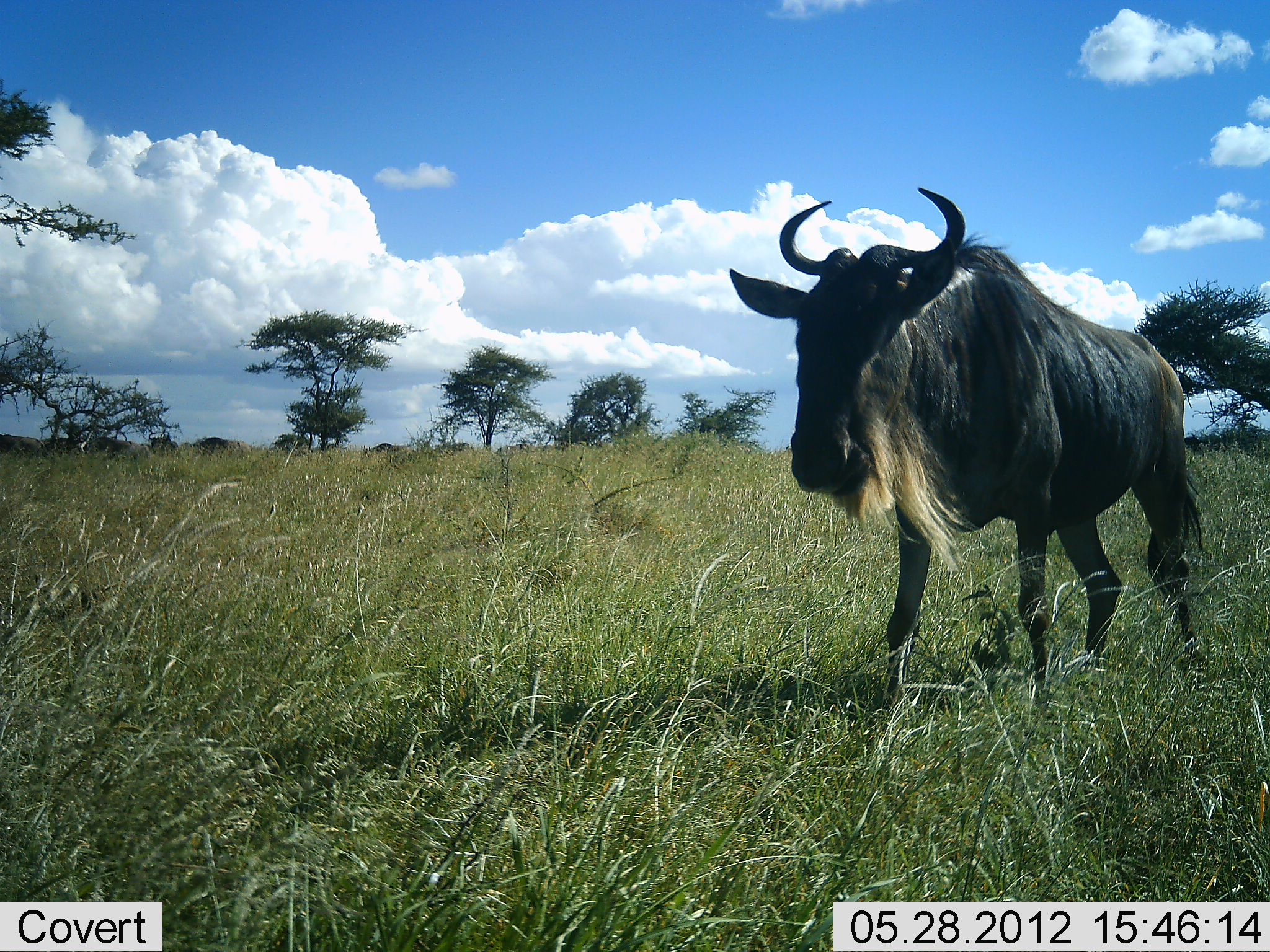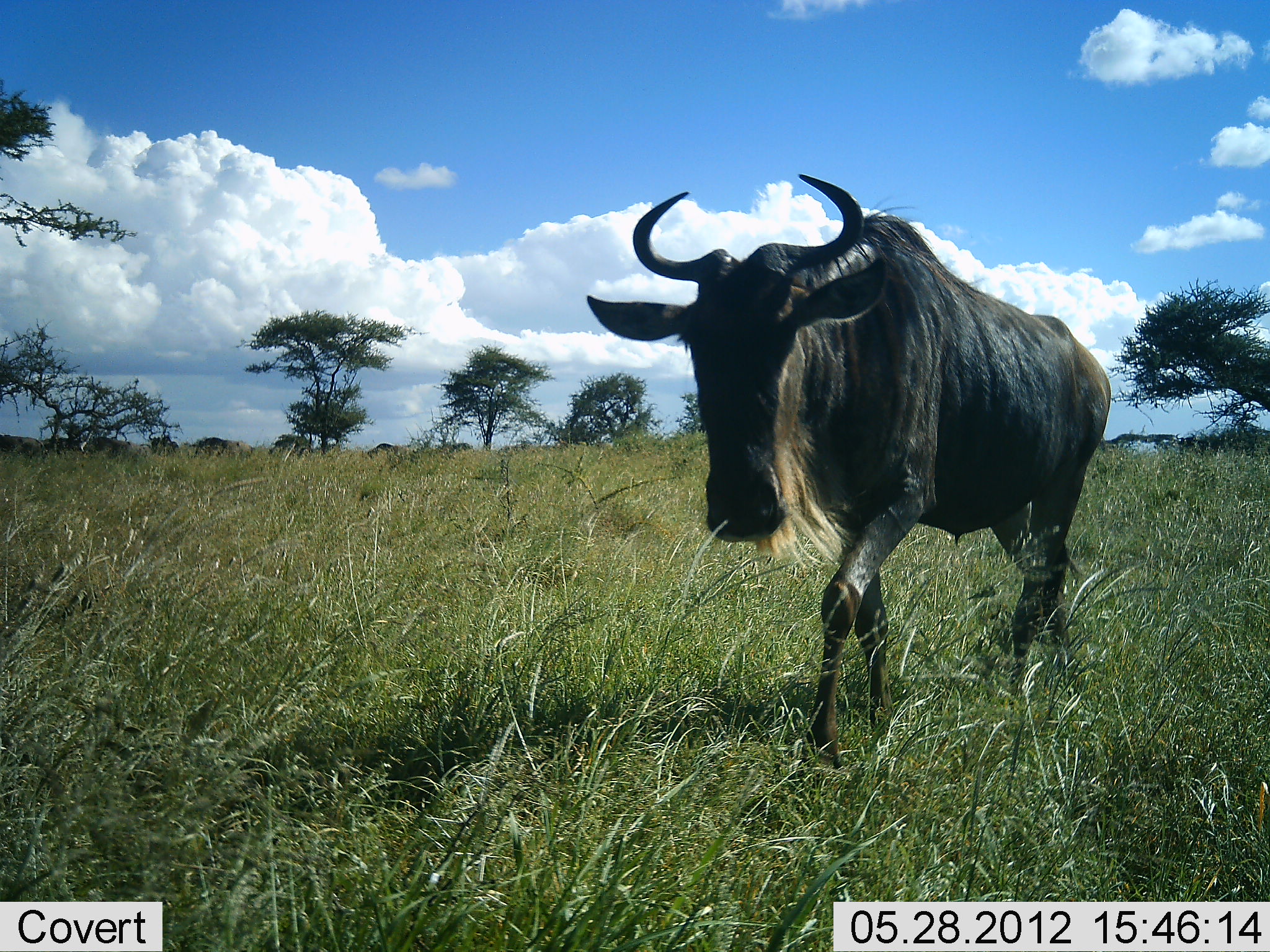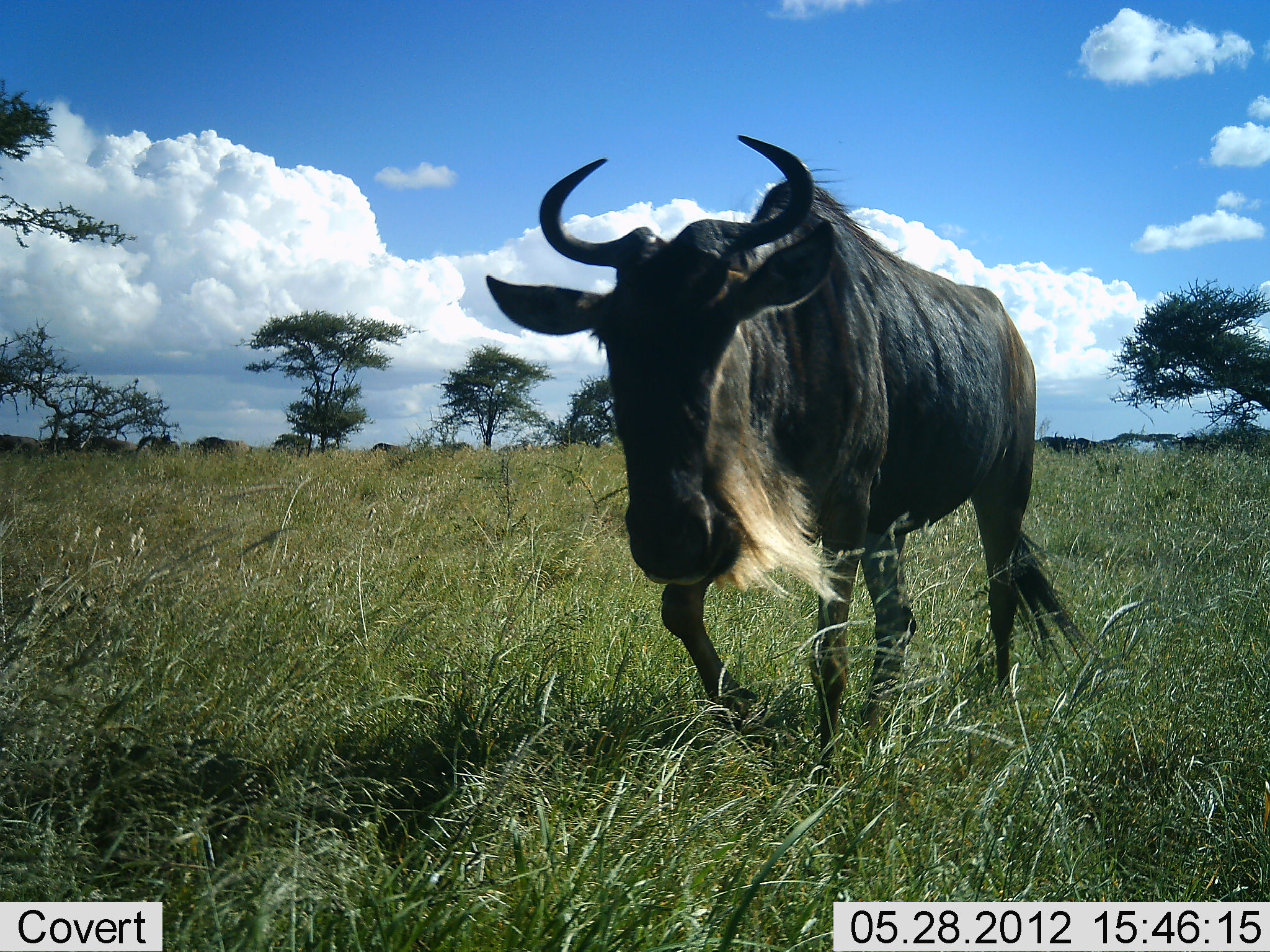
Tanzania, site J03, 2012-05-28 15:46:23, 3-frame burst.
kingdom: Animalia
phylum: Chordata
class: Mammalia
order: Artiodactyla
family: Bovidae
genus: Connochaetes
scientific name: Connochaetes taurinus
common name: blue wildebeest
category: wildebeest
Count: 1.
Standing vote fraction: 30%.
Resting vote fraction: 0%.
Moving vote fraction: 90%.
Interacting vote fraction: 0%.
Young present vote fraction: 0%.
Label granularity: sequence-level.